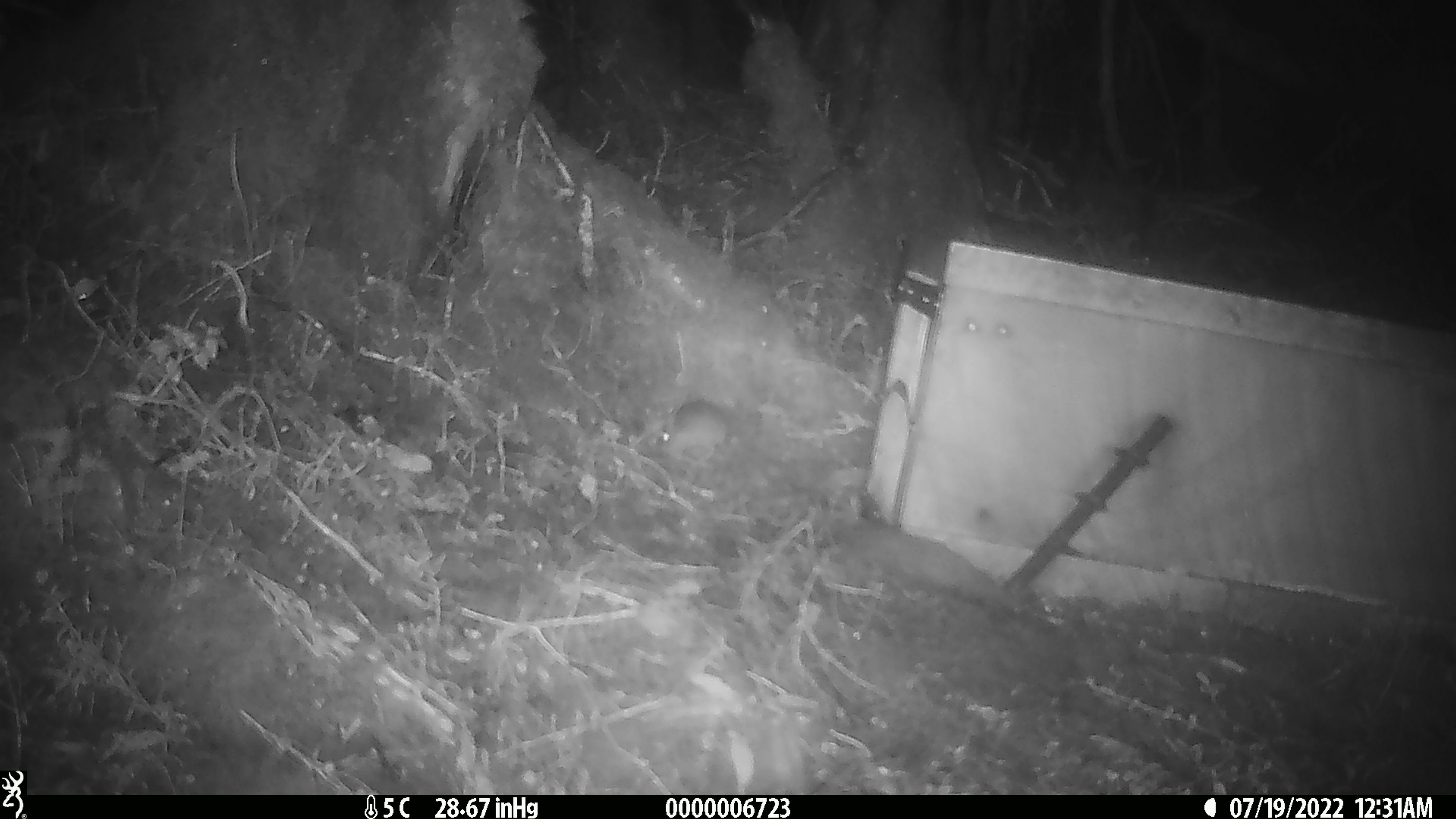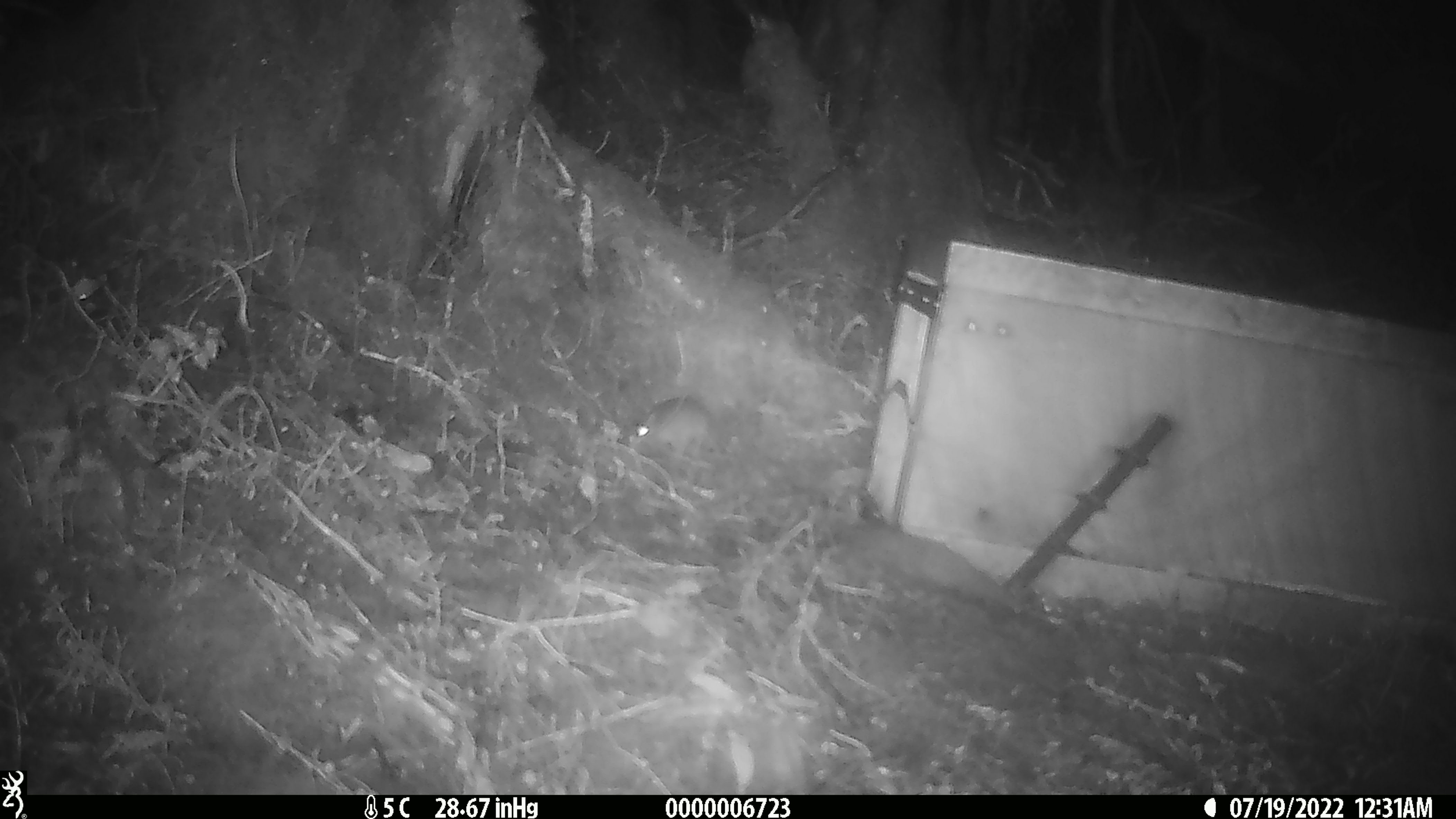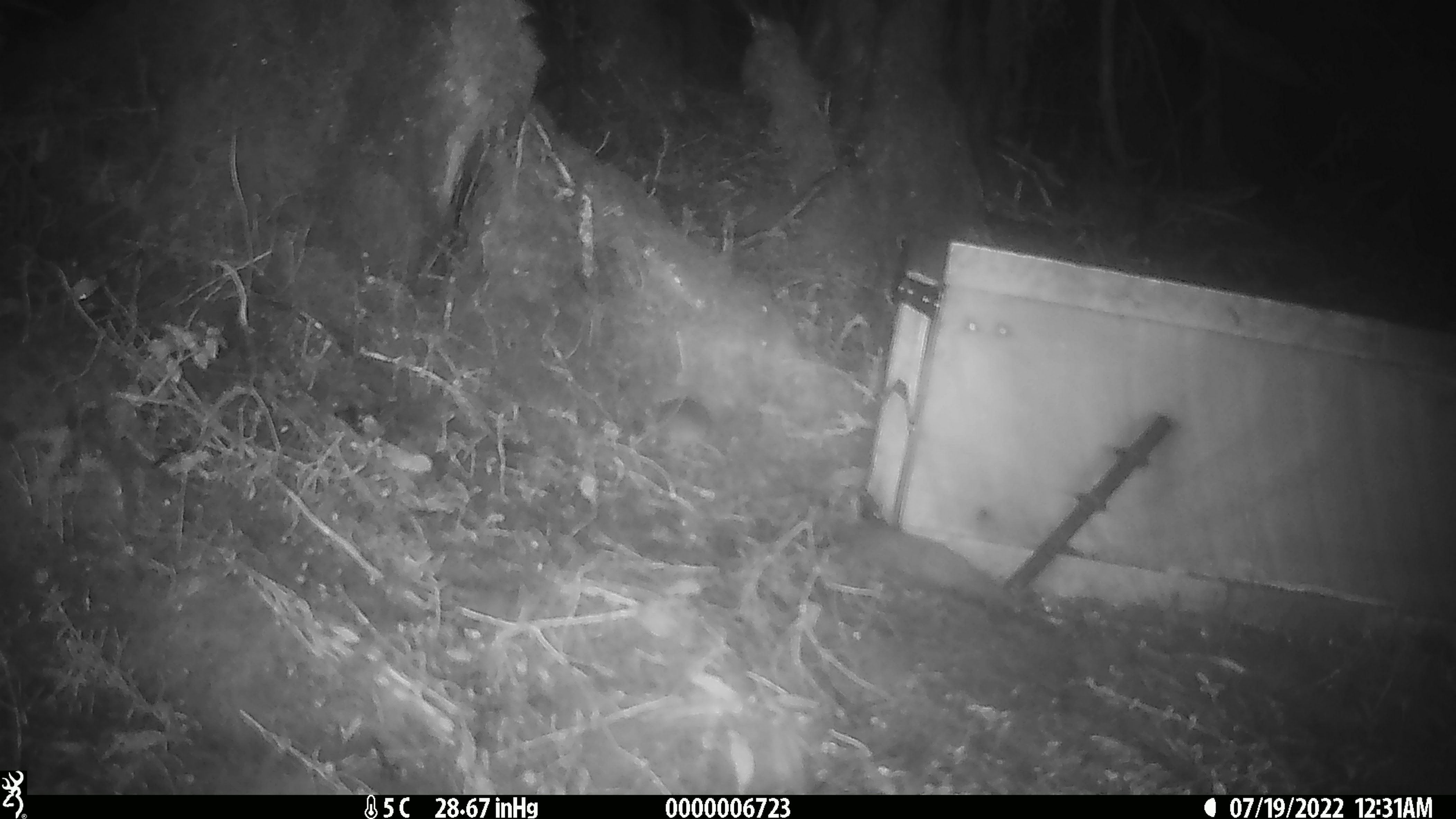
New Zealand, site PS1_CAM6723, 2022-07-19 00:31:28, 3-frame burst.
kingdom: Animalia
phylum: Chordata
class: Mammalia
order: Rodentia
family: Muridae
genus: Mus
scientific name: Mus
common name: mouse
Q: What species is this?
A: Mouse (Mus).